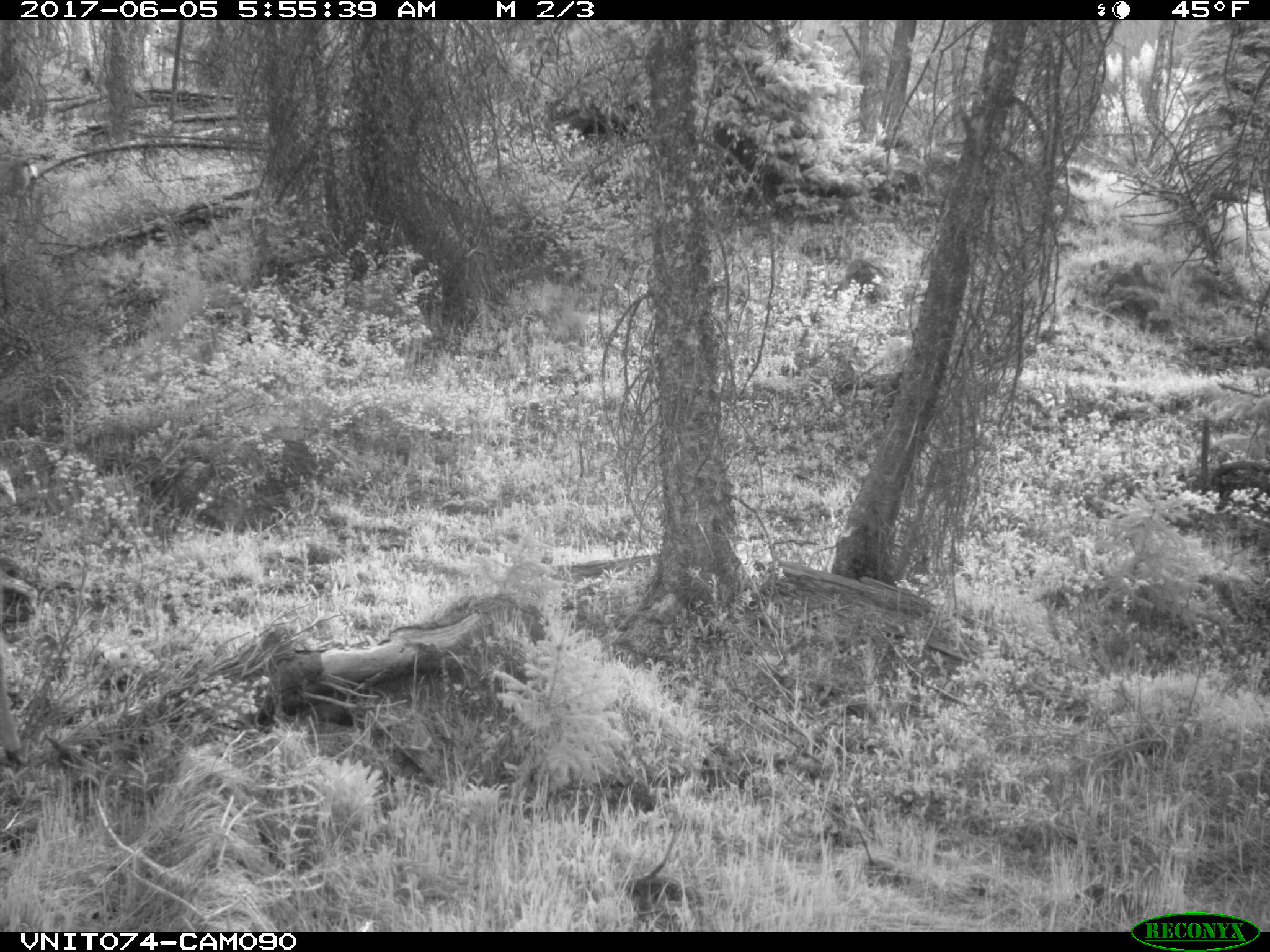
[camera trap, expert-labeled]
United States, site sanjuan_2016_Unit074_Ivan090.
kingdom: Animalia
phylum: Chordata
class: Mammalia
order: Artiodactyla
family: Cervidae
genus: Odocoileus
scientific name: Odocoileus hemionus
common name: mule deer